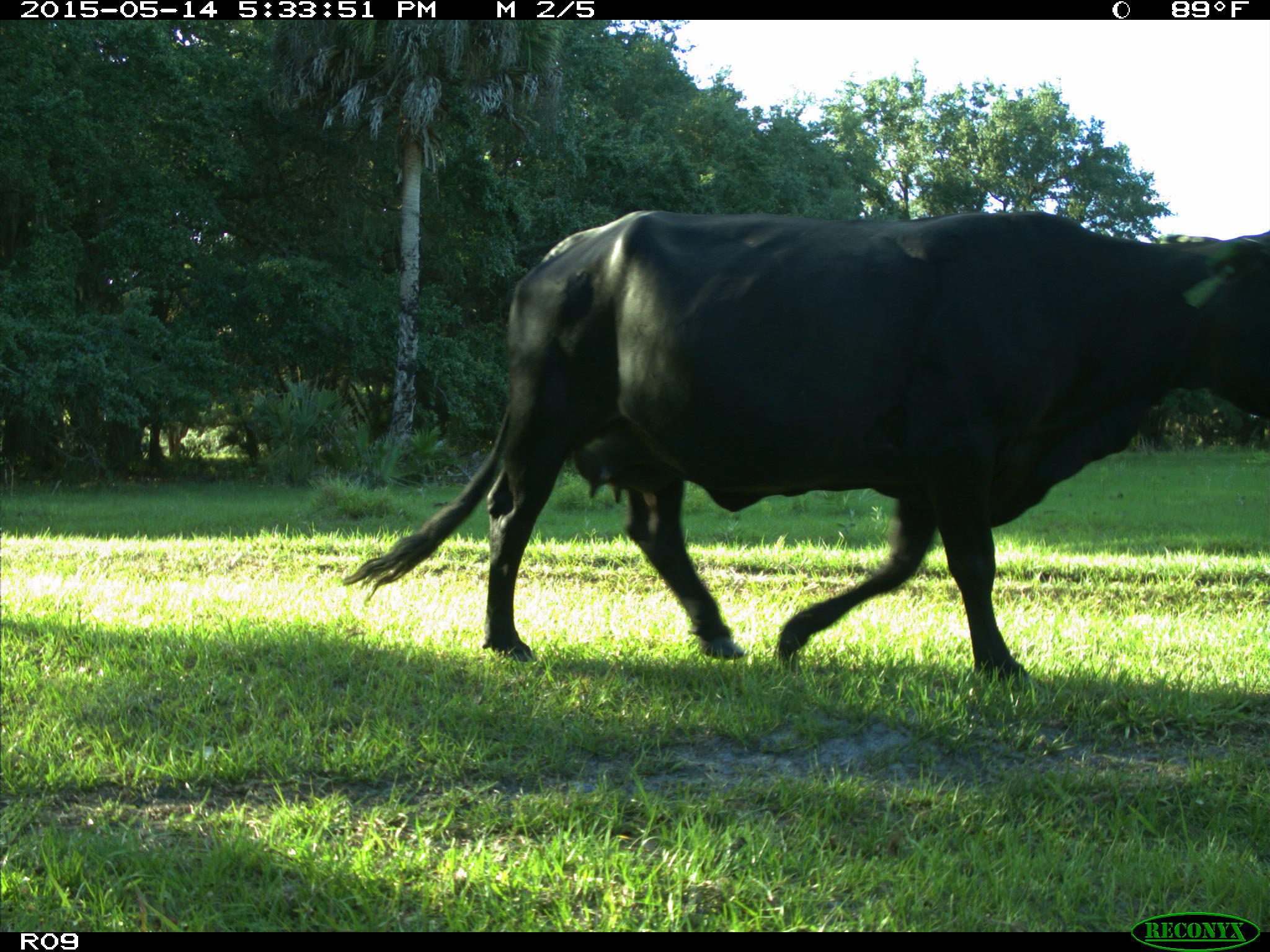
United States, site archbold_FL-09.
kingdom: Animalia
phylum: Chordata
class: Mammalia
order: Artiodactyla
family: Bovidae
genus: Bos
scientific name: Bos taurus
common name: domestic cow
Bos taurus (domestic cow).